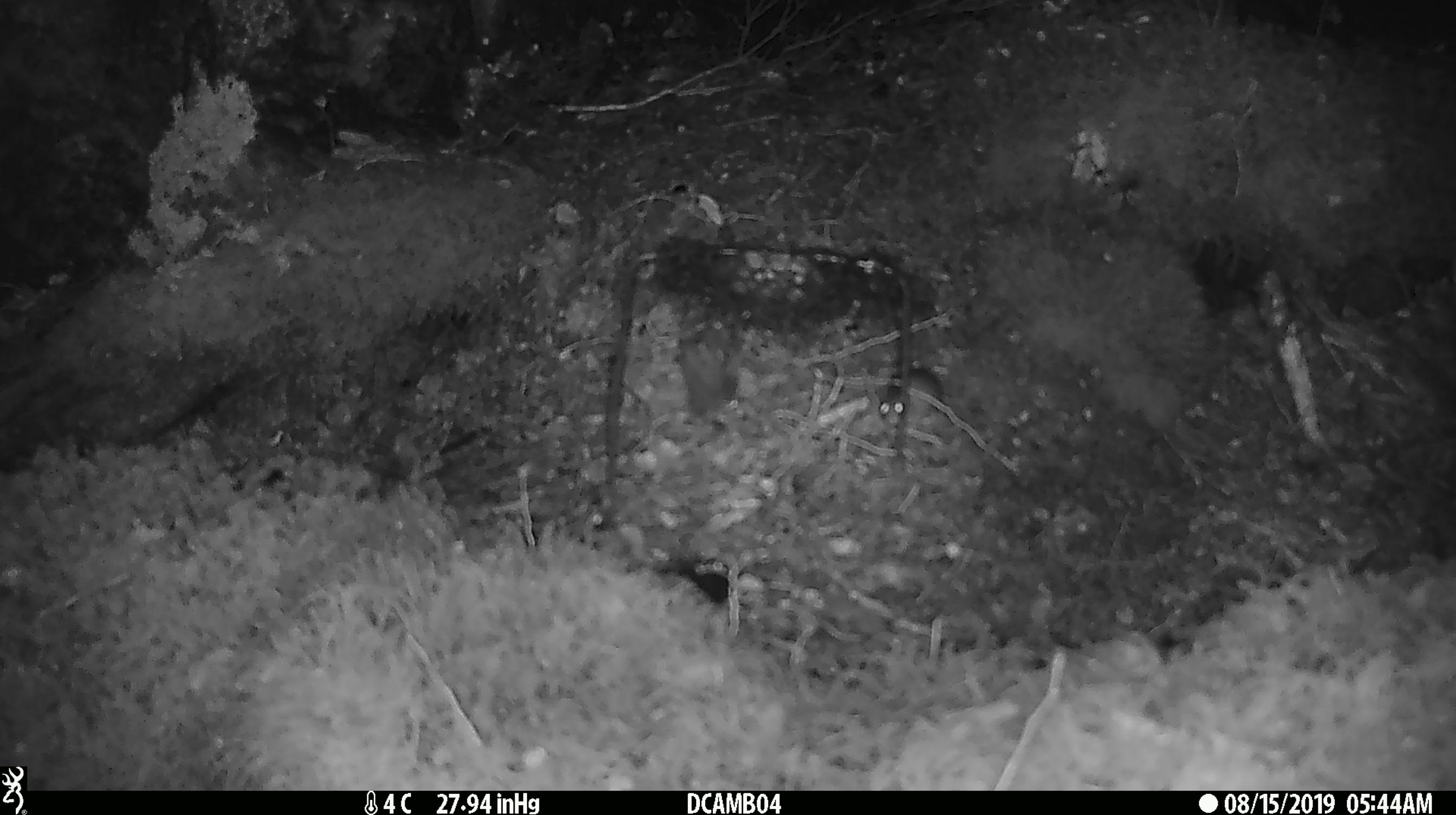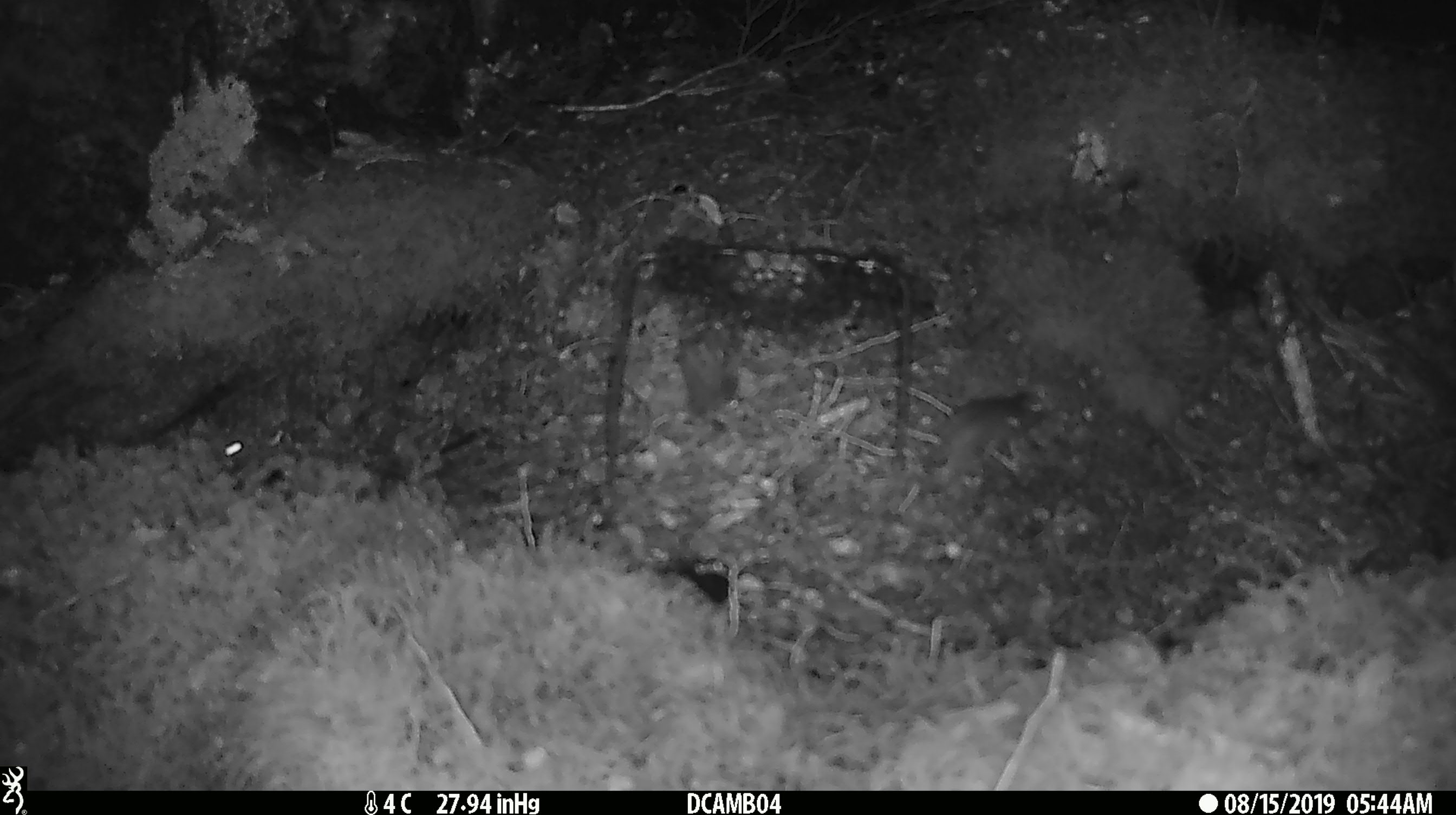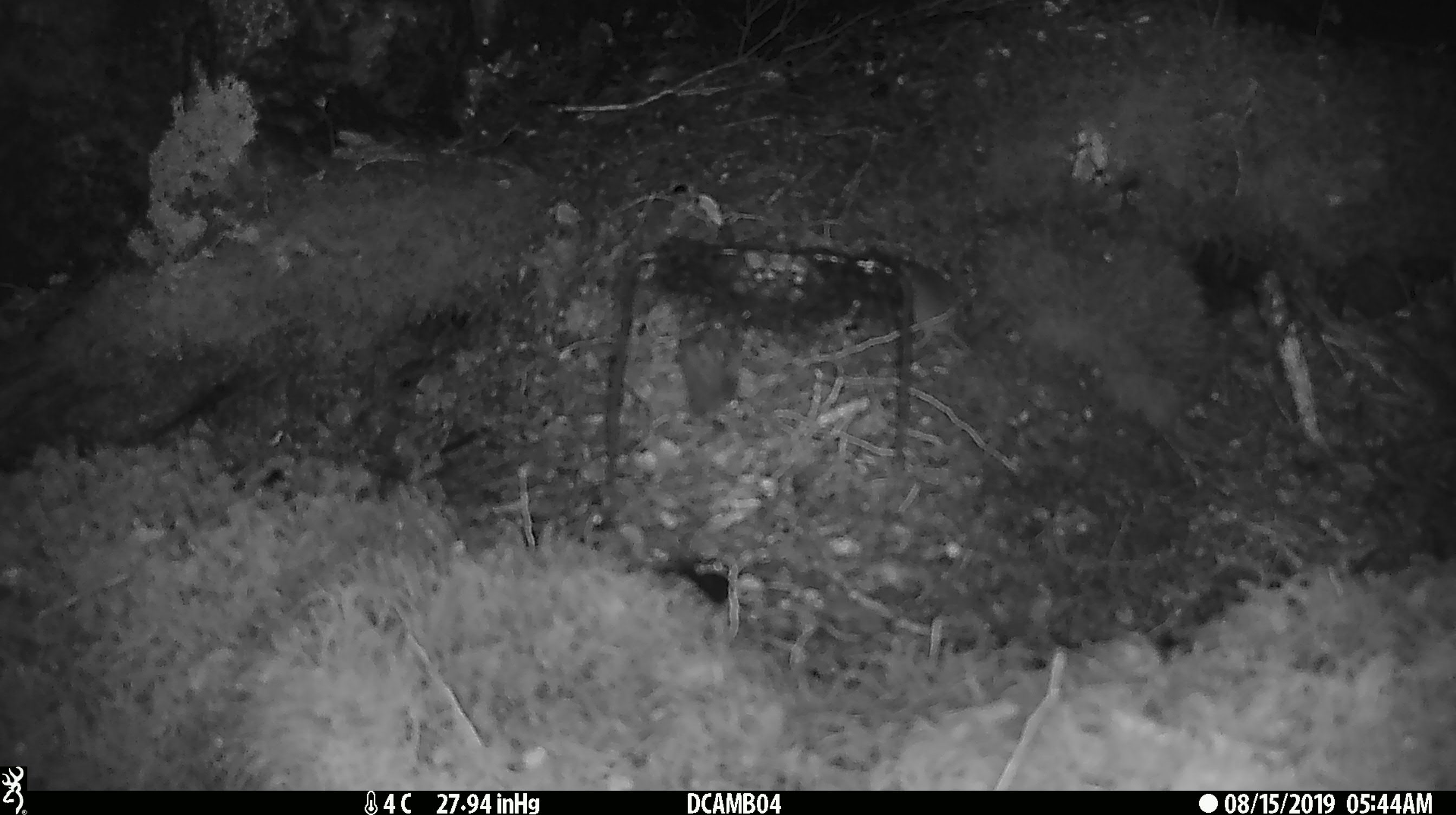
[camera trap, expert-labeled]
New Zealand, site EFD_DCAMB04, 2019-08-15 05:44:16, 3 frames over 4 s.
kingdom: Animalia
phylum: Chordata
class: Mammalia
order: Rodentia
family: Muridae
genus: Mus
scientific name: Mus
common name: mouse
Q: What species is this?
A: Mouse (Mus).